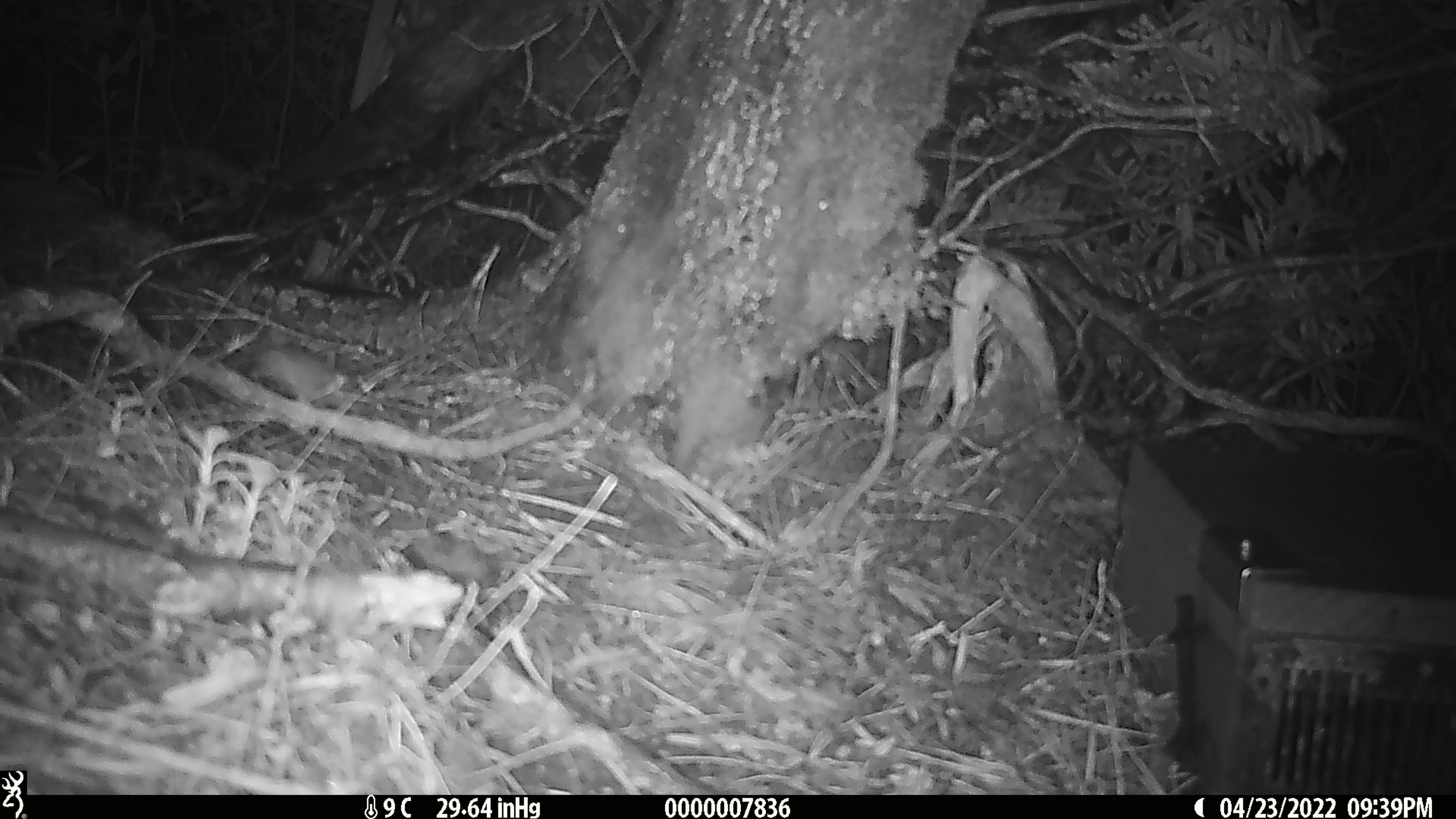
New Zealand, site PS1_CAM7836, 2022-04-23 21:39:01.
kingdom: Animalia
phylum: Chordata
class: Mammalia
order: Rodentia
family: Muridae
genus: Mus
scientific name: Mus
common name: mouse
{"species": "mouse (Mus)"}